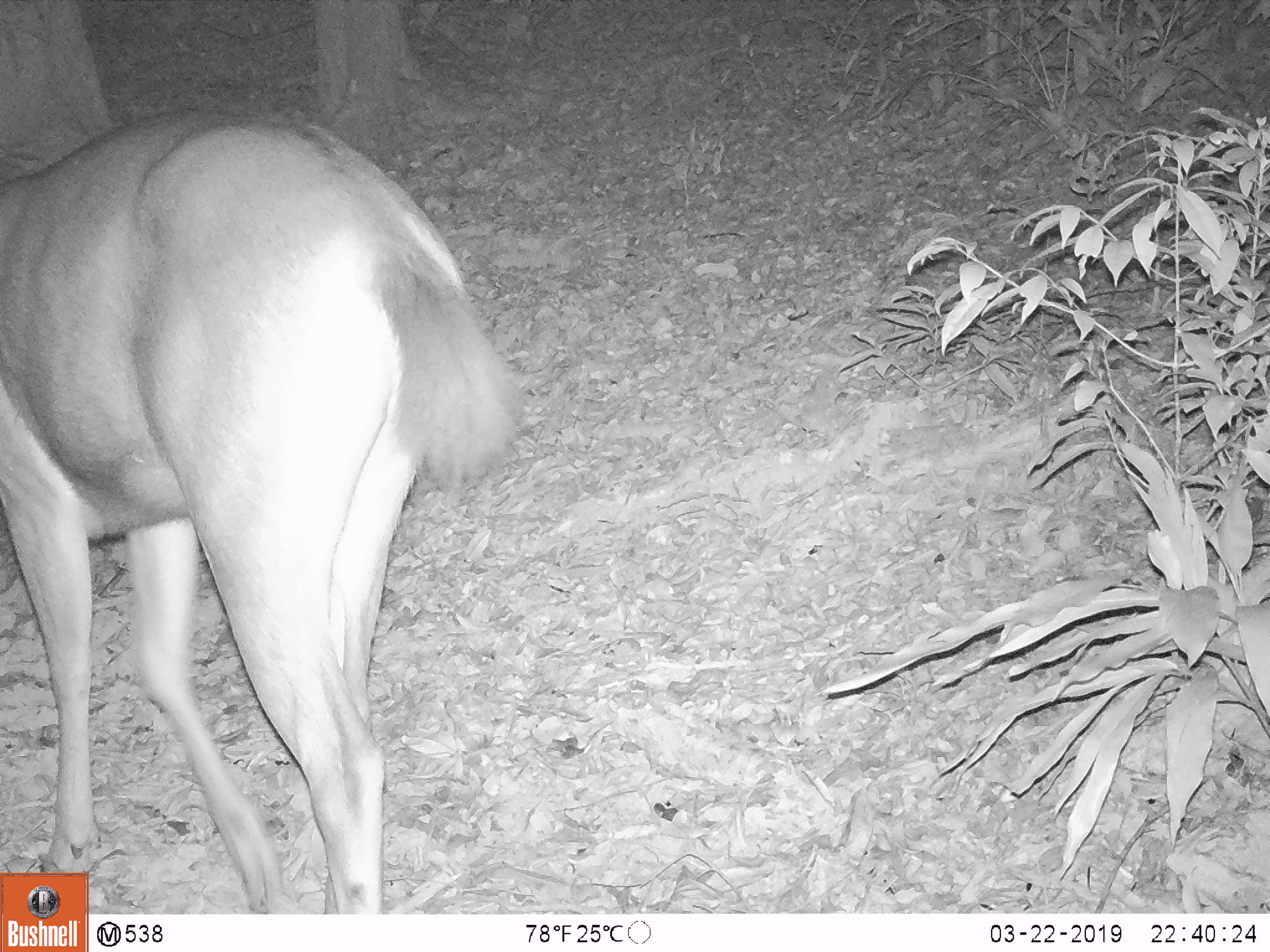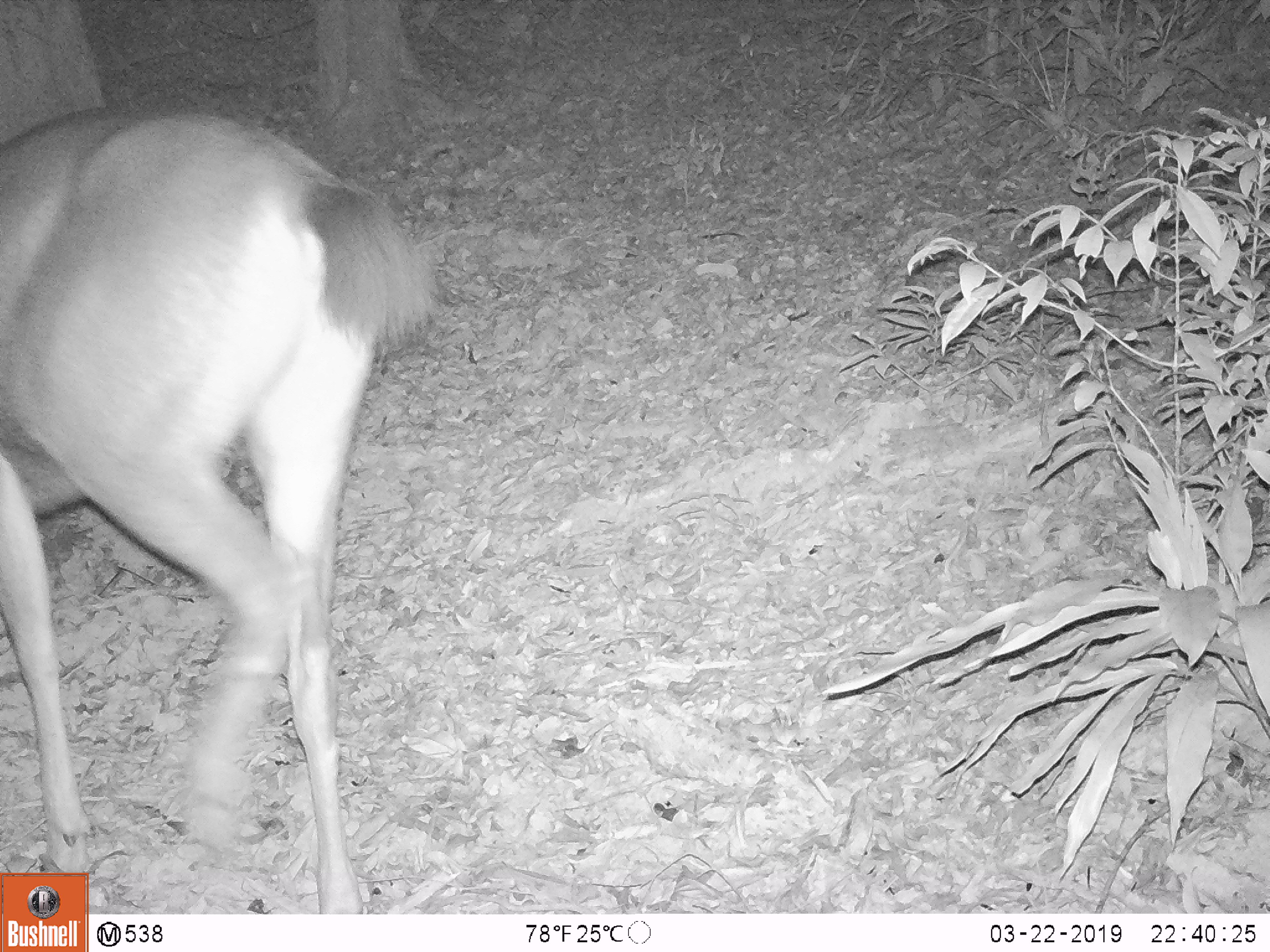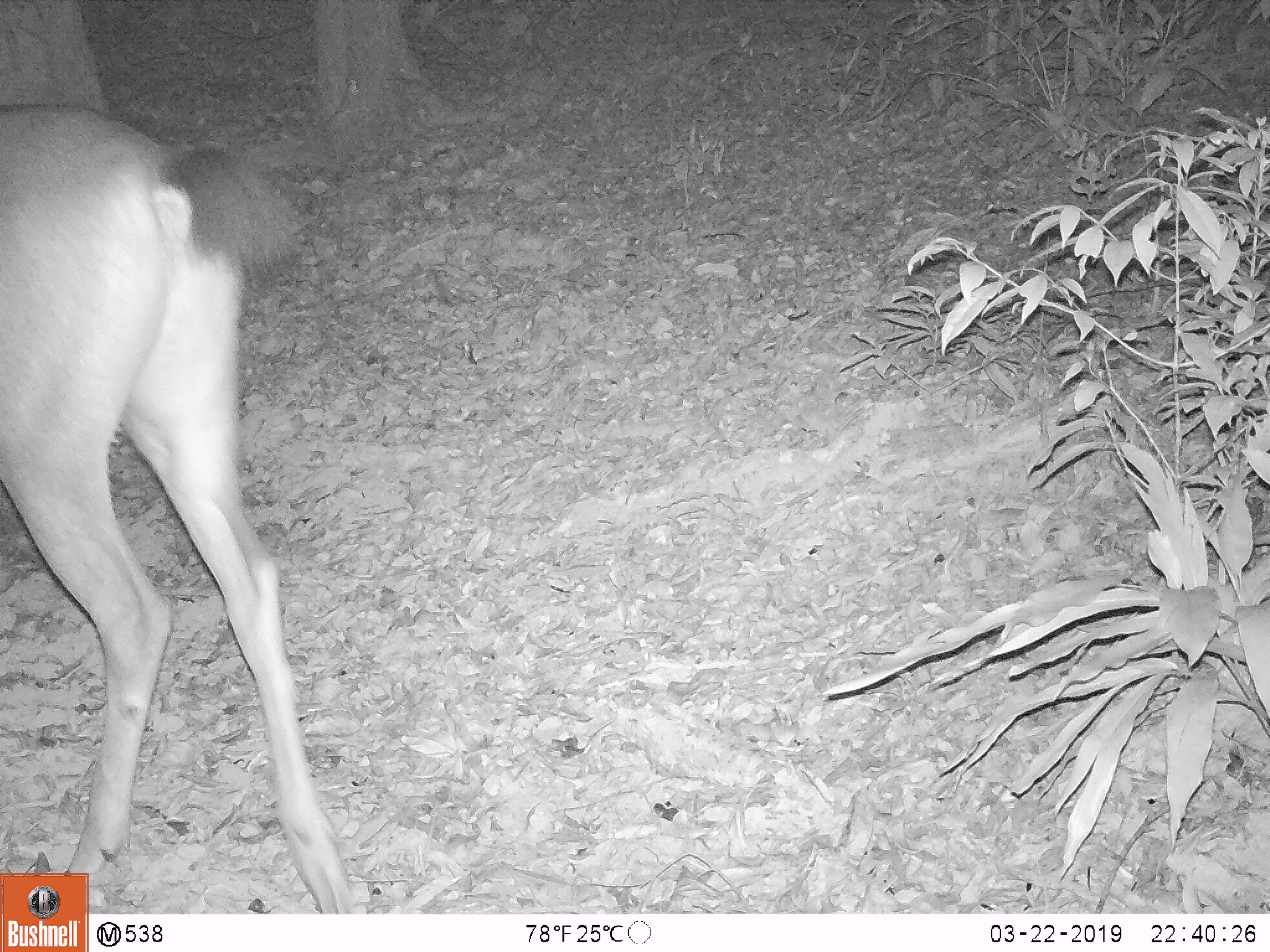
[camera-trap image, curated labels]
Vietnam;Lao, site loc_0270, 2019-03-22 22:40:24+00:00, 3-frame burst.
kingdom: Animalia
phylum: Chordata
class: Mammalia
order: Artiodactyla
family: Cervidae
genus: Rusa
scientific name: Rusa unicolor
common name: sambar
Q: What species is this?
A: Sambar (Rusa unicolor).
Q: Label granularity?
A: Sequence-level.